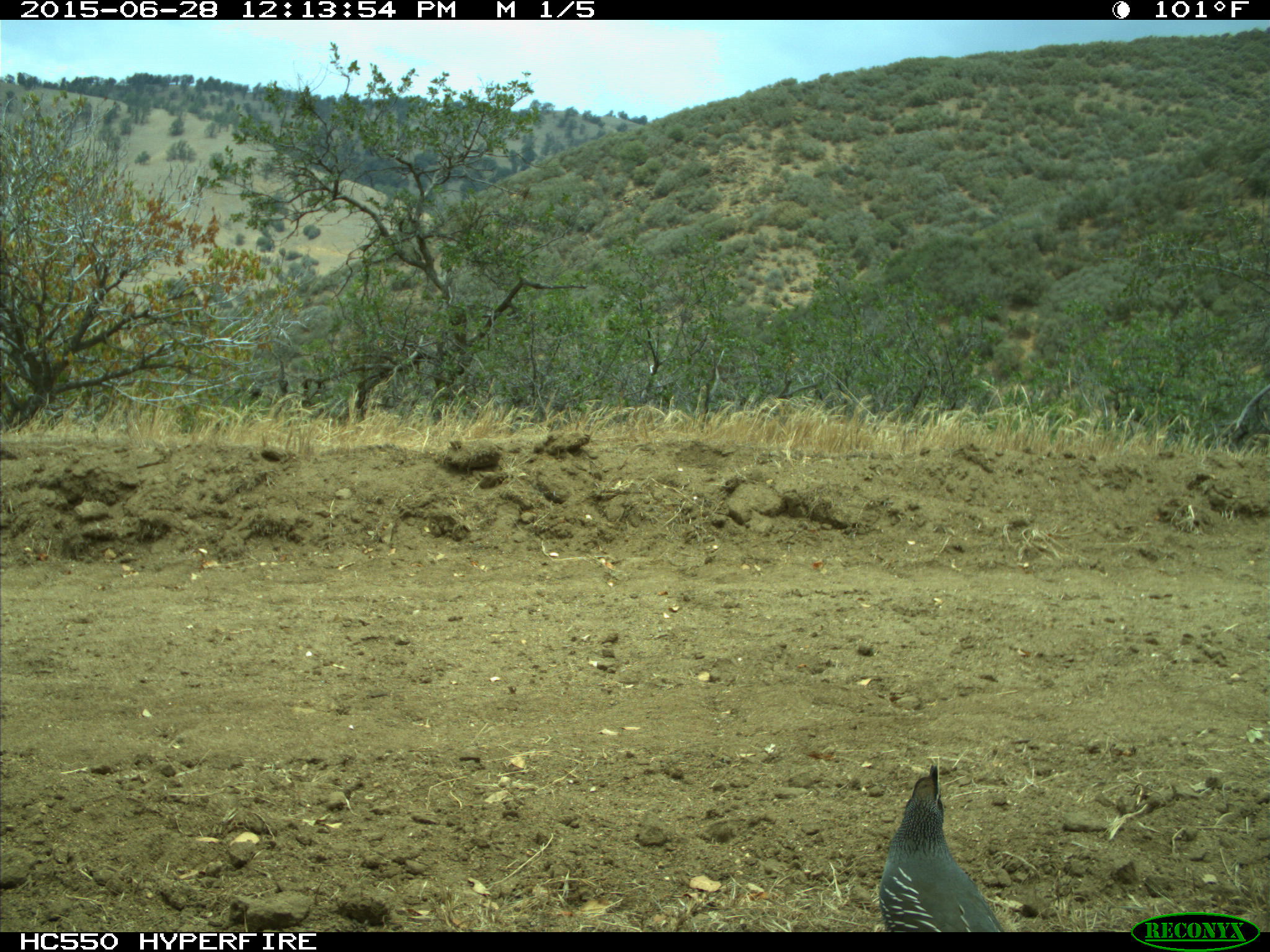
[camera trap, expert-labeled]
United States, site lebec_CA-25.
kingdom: Animalia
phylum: Chordata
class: Aves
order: Galliformes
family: Odontophoridae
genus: Callipepla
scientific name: Callipepla californica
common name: california quail